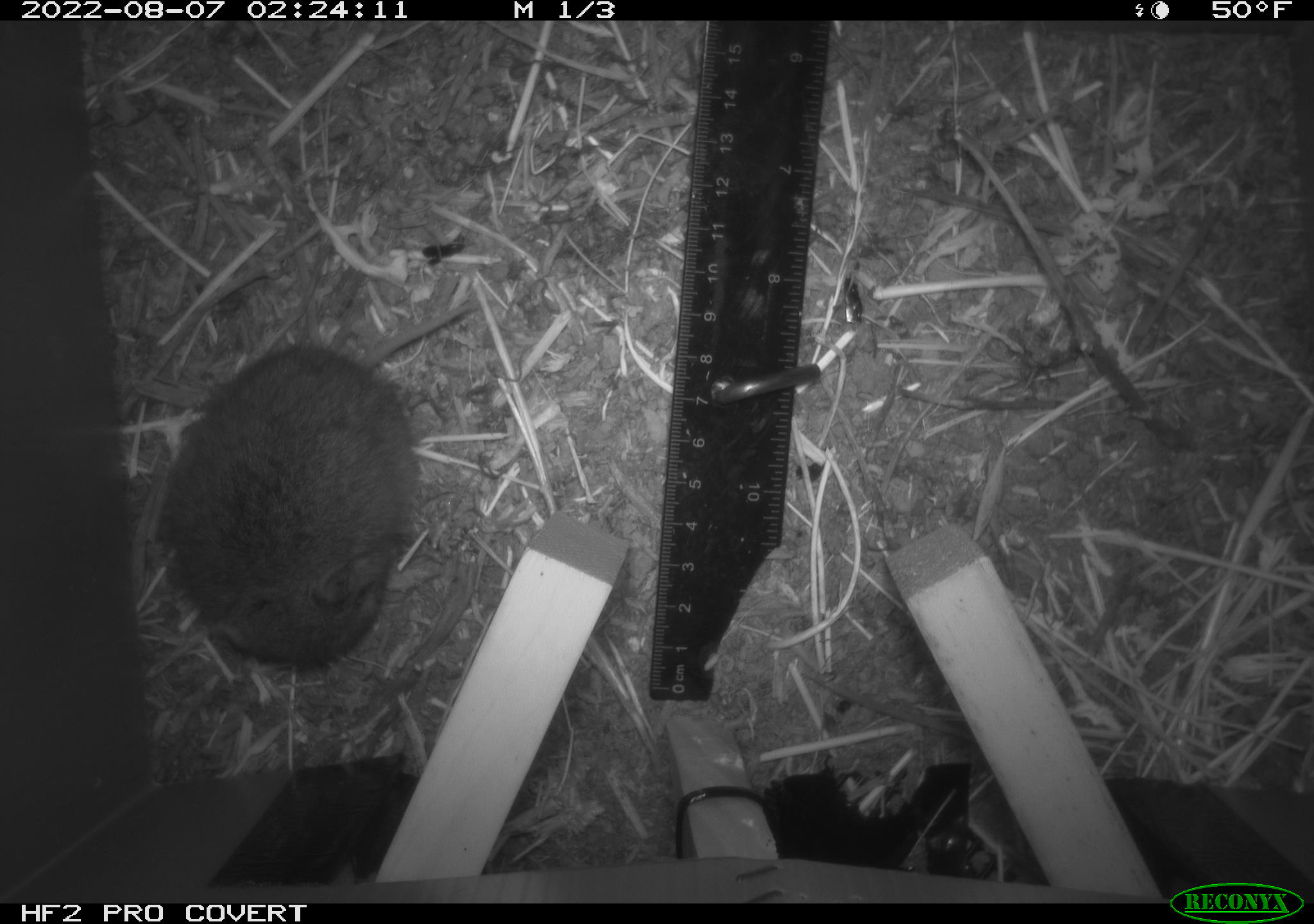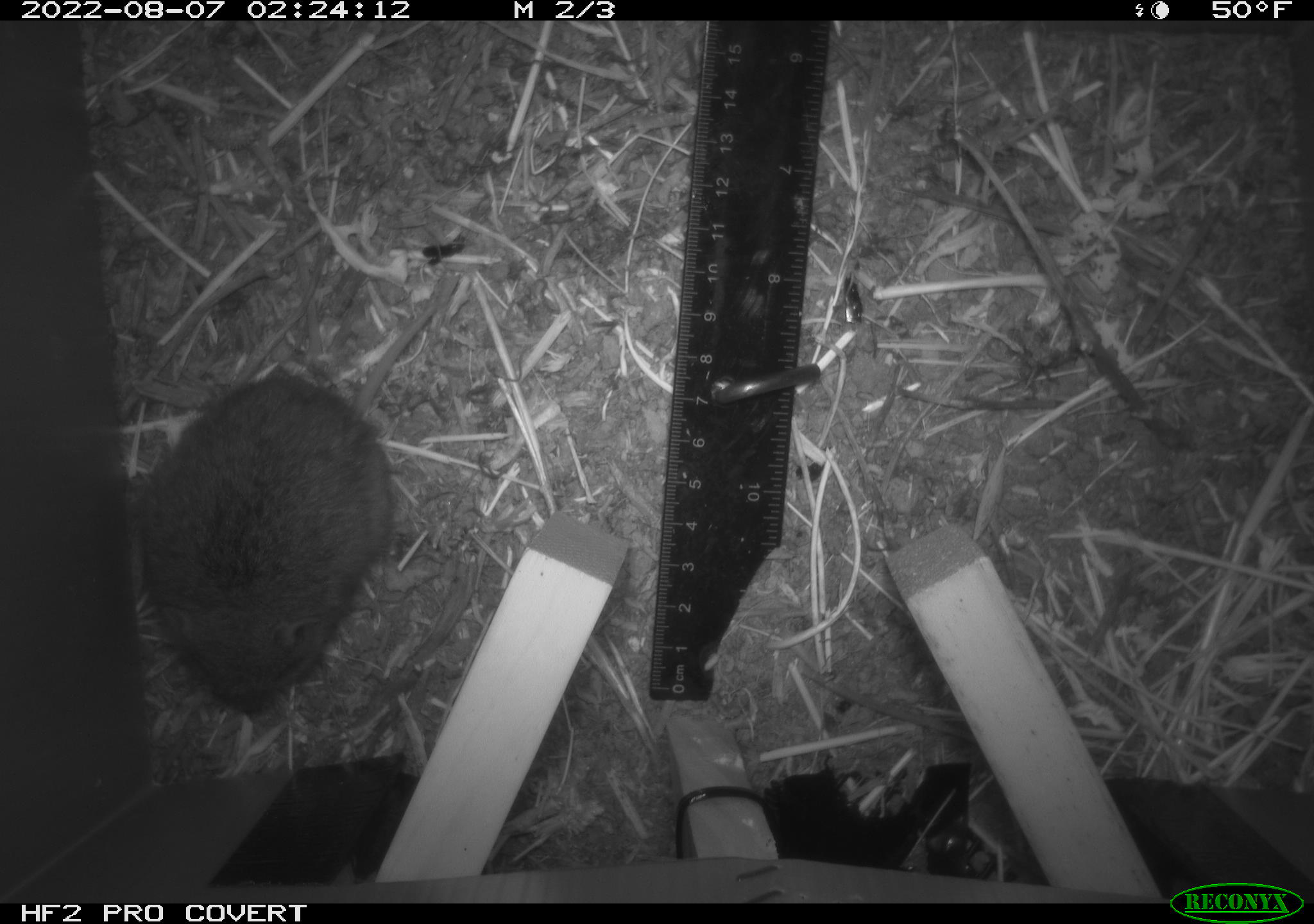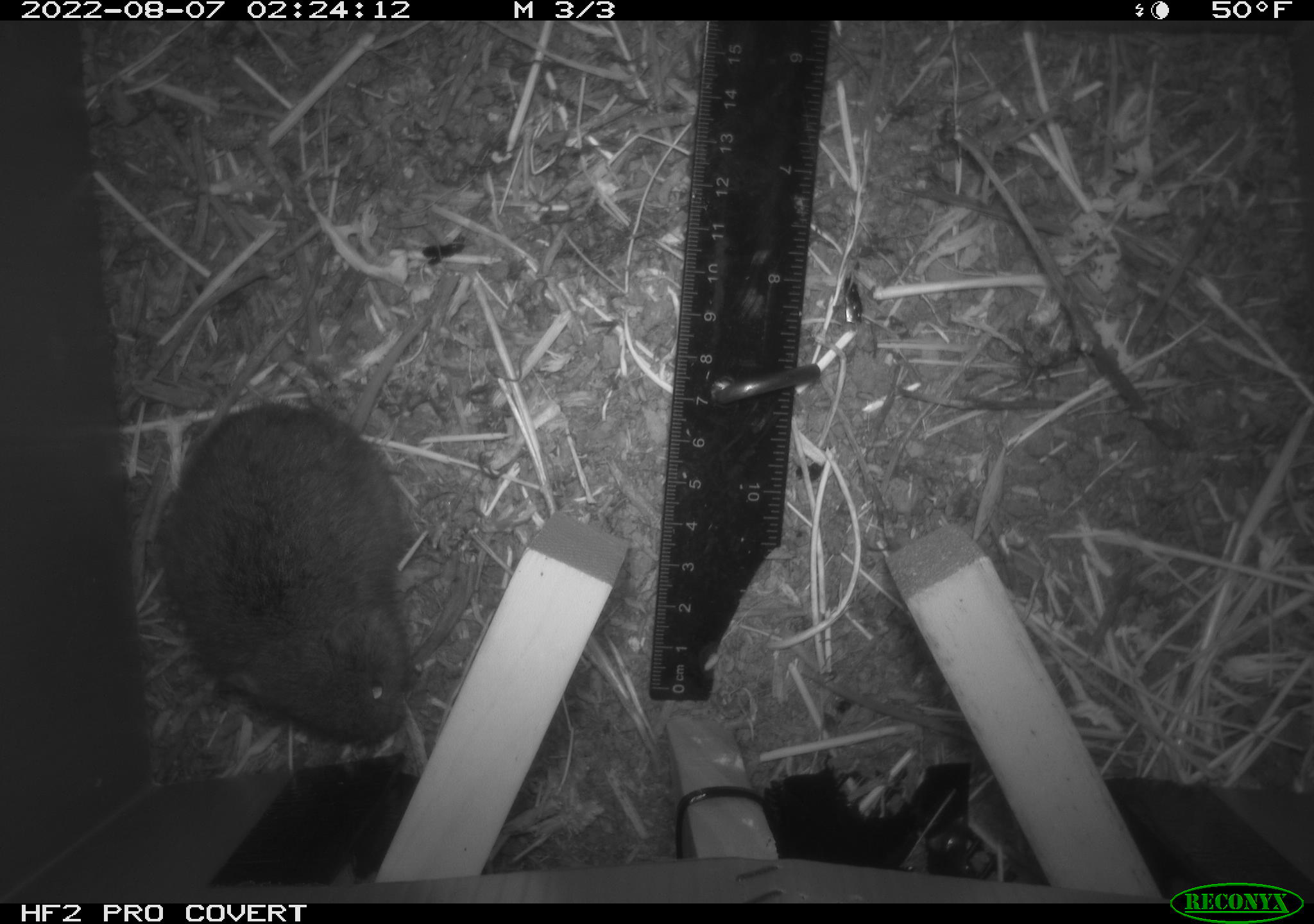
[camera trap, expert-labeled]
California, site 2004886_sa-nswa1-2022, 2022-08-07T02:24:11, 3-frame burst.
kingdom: Animalia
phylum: Chordata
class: Mammalia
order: Rodentia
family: Cricetidae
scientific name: Cricetidae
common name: hamsters, voles, lemmings, and allies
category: cricetidae family